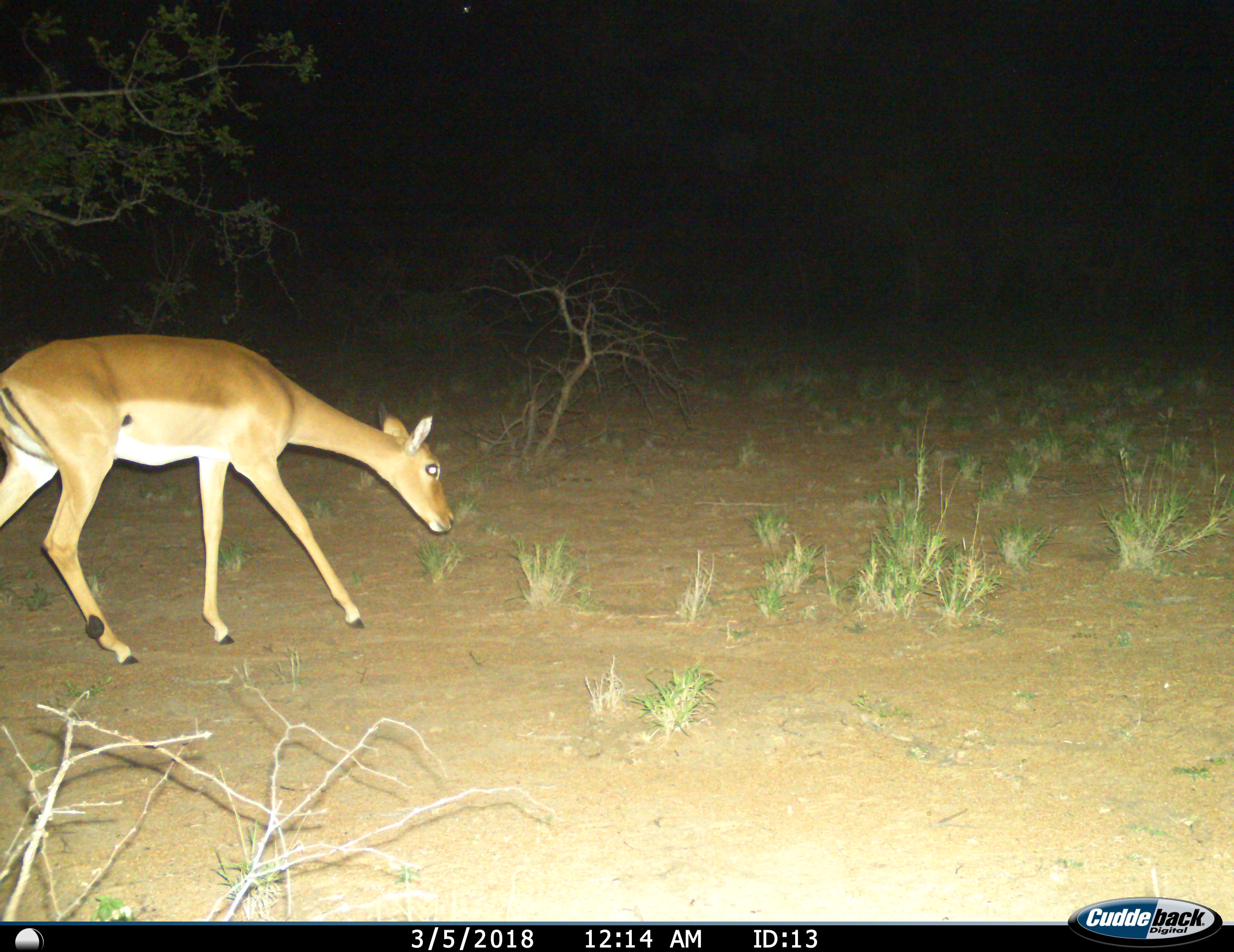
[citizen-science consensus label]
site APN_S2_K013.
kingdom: Animalia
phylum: Chordata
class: Mammalia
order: Artiodactyla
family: Bovidae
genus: Aepyceros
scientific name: Aepyceros melampus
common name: impala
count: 1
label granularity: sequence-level